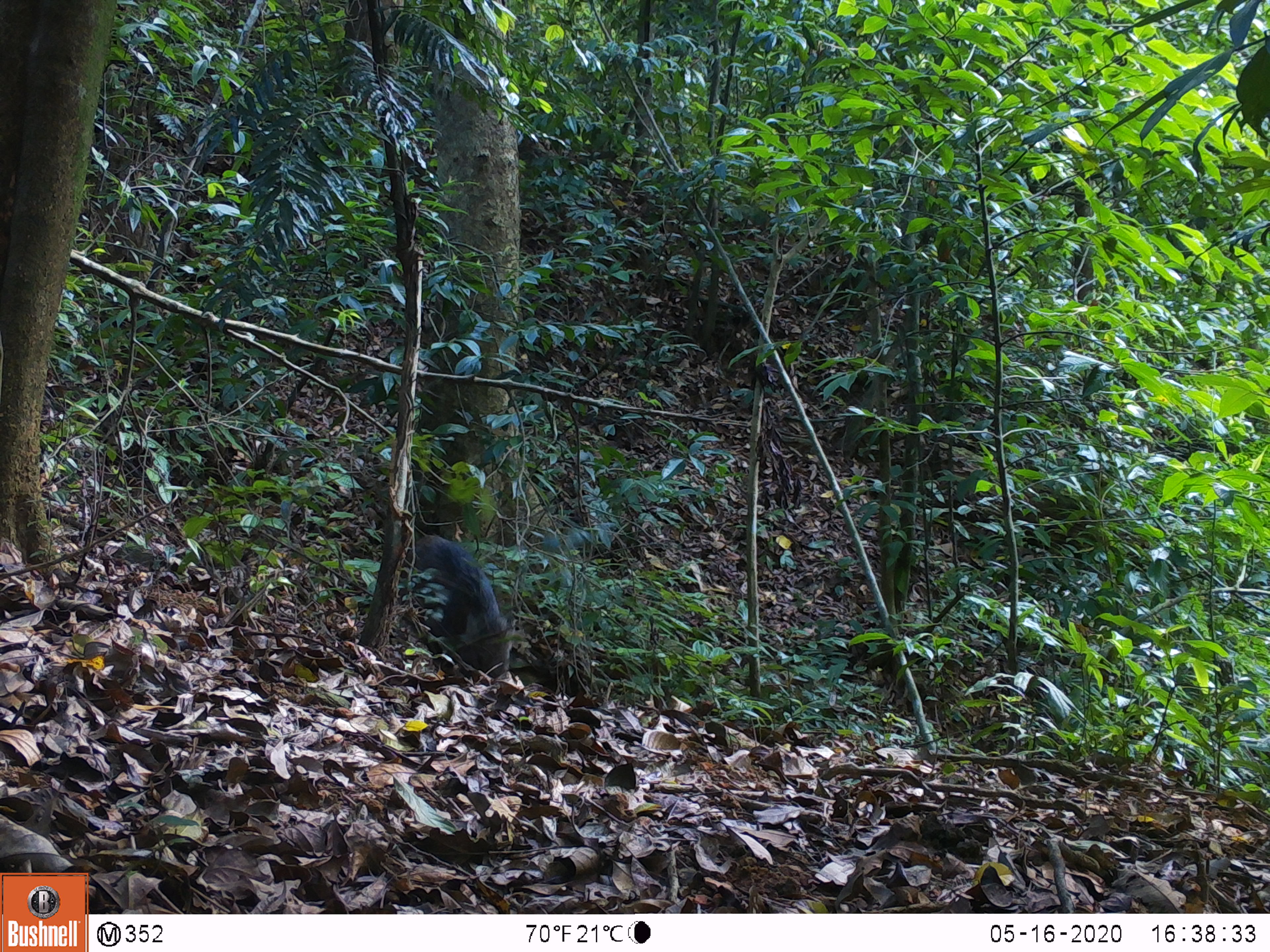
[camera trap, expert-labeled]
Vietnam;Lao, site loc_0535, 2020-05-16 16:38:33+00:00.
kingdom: Animalia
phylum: Chordata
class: Mammalia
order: Artiodactyla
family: Suidae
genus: Sus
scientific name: Sus scrofa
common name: eurasian wild pig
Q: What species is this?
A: Eurasian wild pig (Sus scrofa).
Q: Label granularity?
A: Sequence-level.